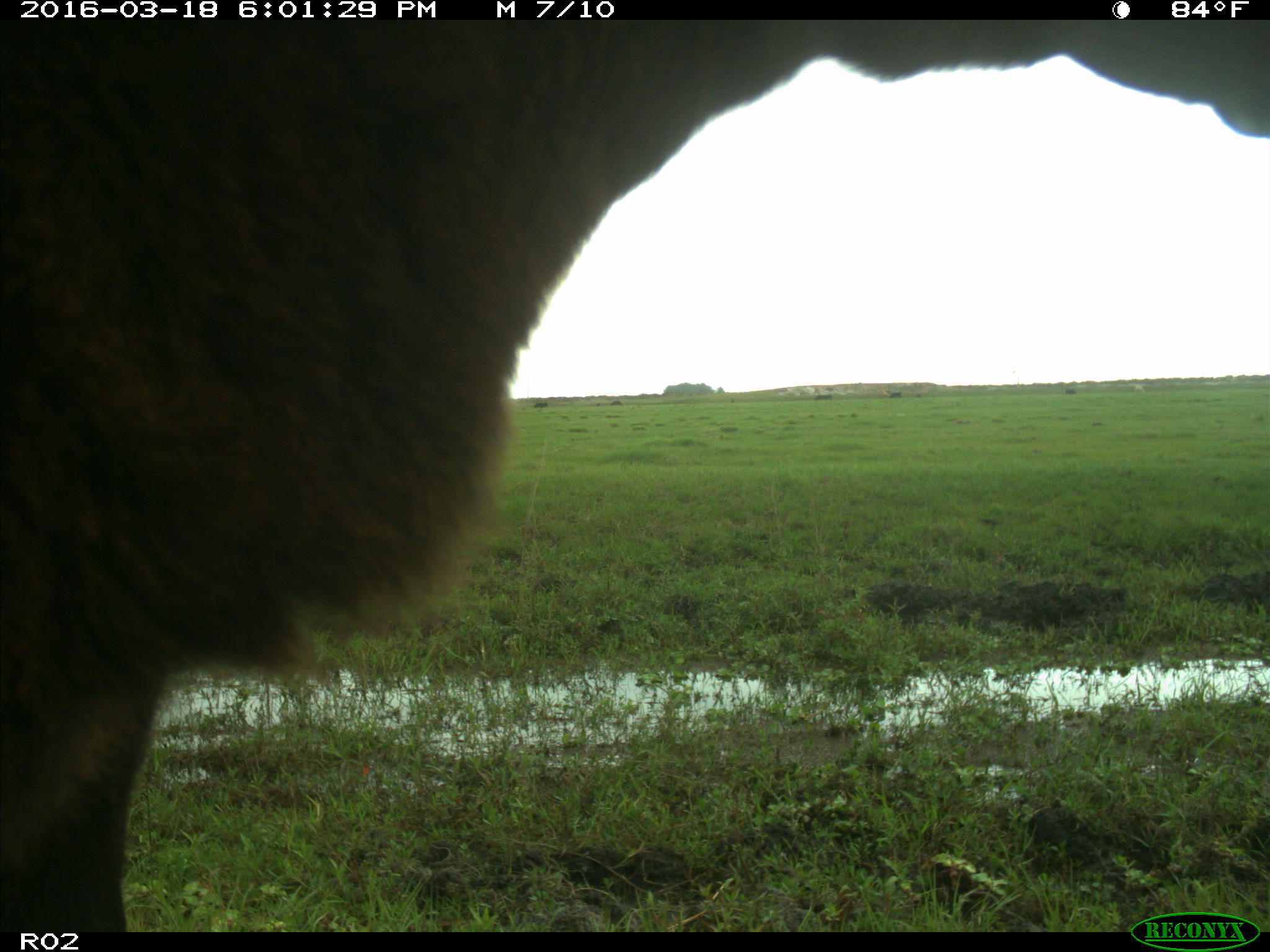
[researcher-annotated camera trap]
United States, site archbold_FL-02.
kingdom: Animalia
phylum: Chordata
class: Mammalia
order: Artiodactyla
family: Bovidae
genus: Bos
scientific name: Bos taurus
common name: domestic cow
Bos taurus (domestic cow).